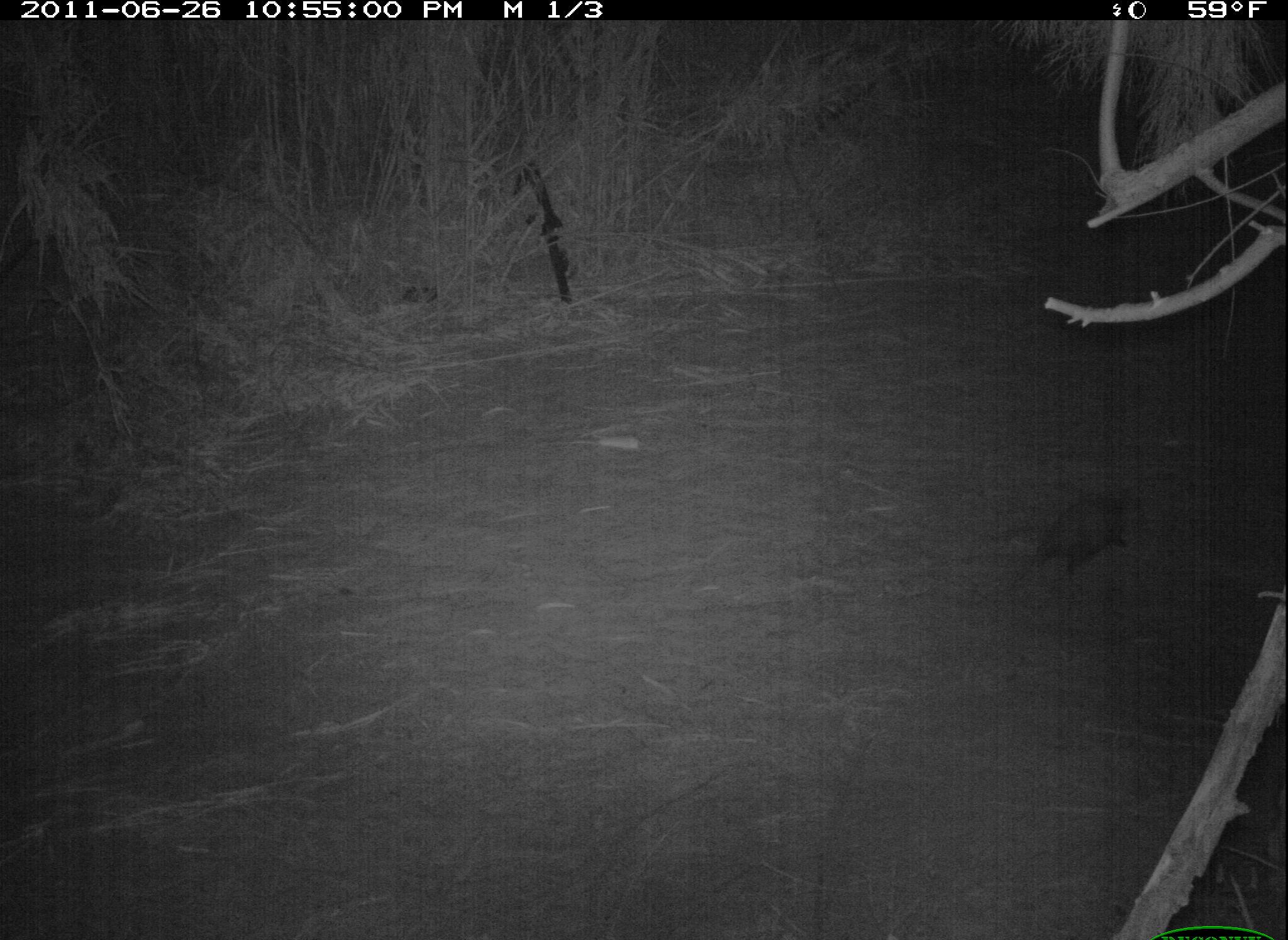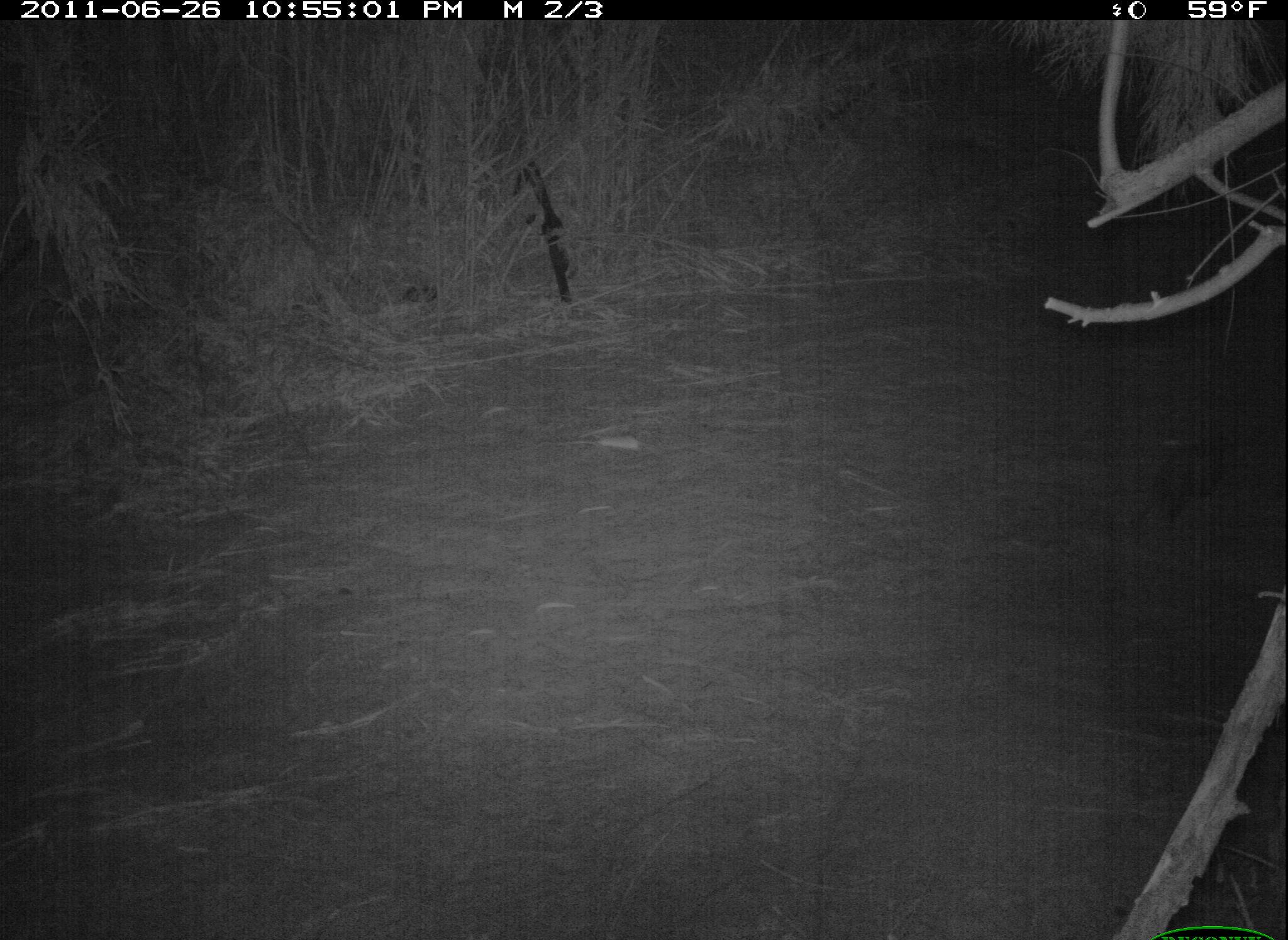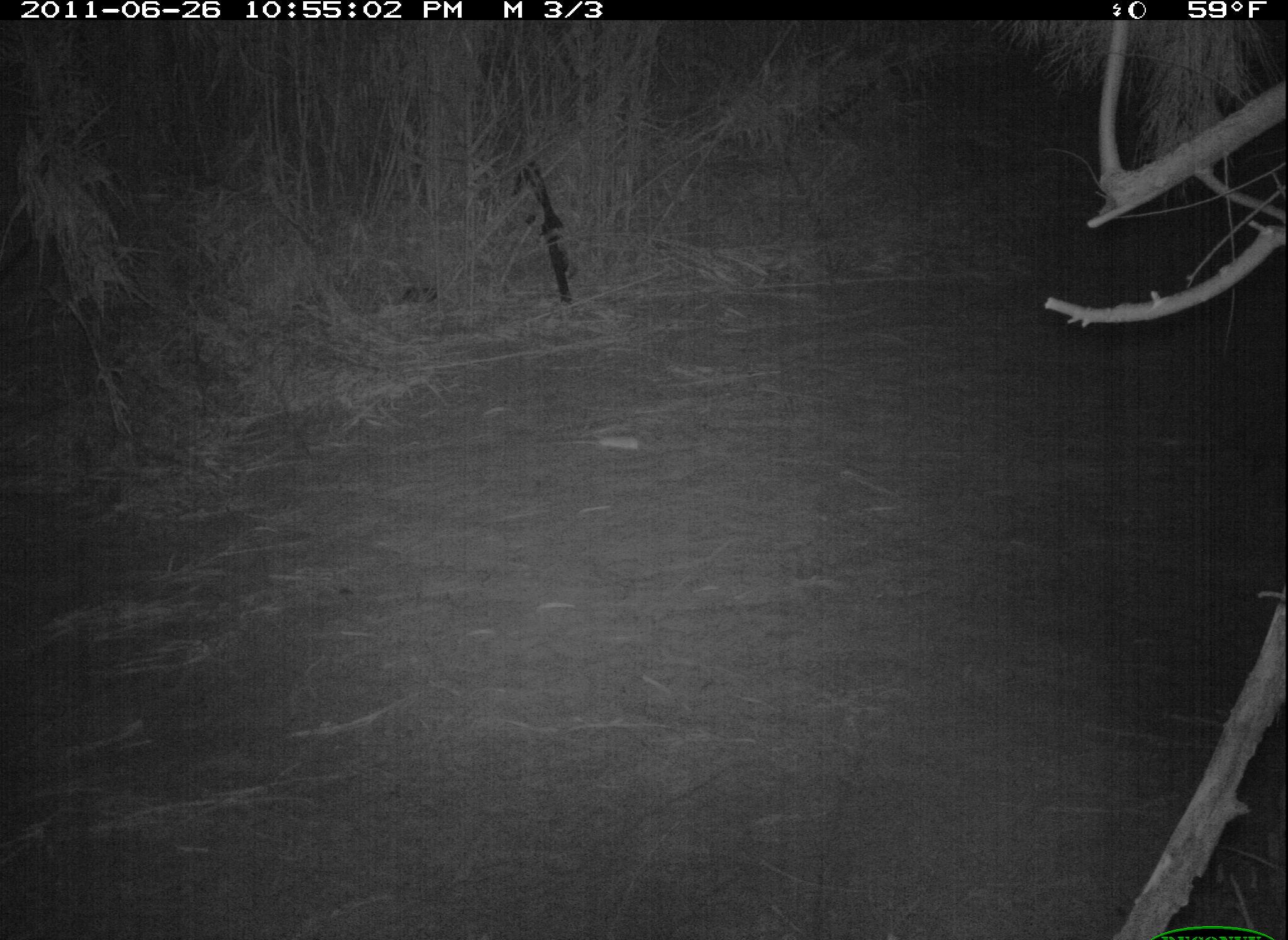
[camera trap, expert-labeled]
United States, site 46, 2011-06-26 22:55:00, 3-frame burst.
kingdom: Animalia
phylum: Chordata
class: Mammalia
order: Didelphimorphia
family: Didelphidae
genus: Didelphis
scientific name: Didelphis virginiana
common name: virginia opossum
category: opossum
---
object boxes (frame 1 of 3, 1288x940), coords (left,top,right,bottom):
opossum: (1029,478,1164,578)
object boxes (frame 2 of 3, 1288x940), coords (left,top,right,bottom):
opossum: (1133,419,1256,533)